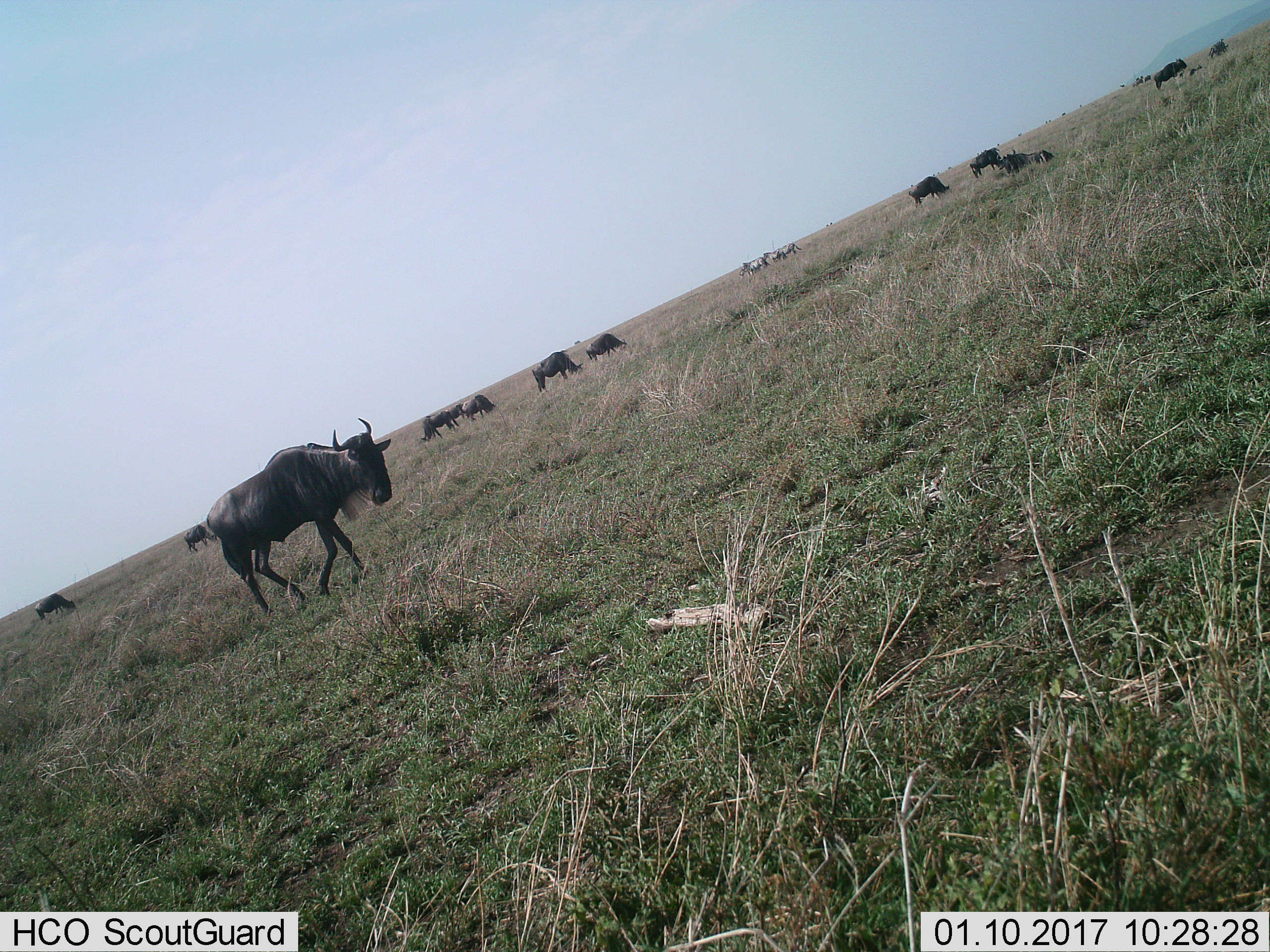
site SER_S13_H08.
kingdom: Animalia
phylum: Chordata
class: Mammalia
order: Artiodactyla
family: Bovidae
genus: Connochaetes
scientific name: Connochaetes taurinus taurinus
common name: blue wildebeest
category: wildebeestblue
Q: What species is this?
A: Wildebeestblue (blue wildebeest) (Connochaetes taurinus taurinus).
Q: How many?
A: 11-50.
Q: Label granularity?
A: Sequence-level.